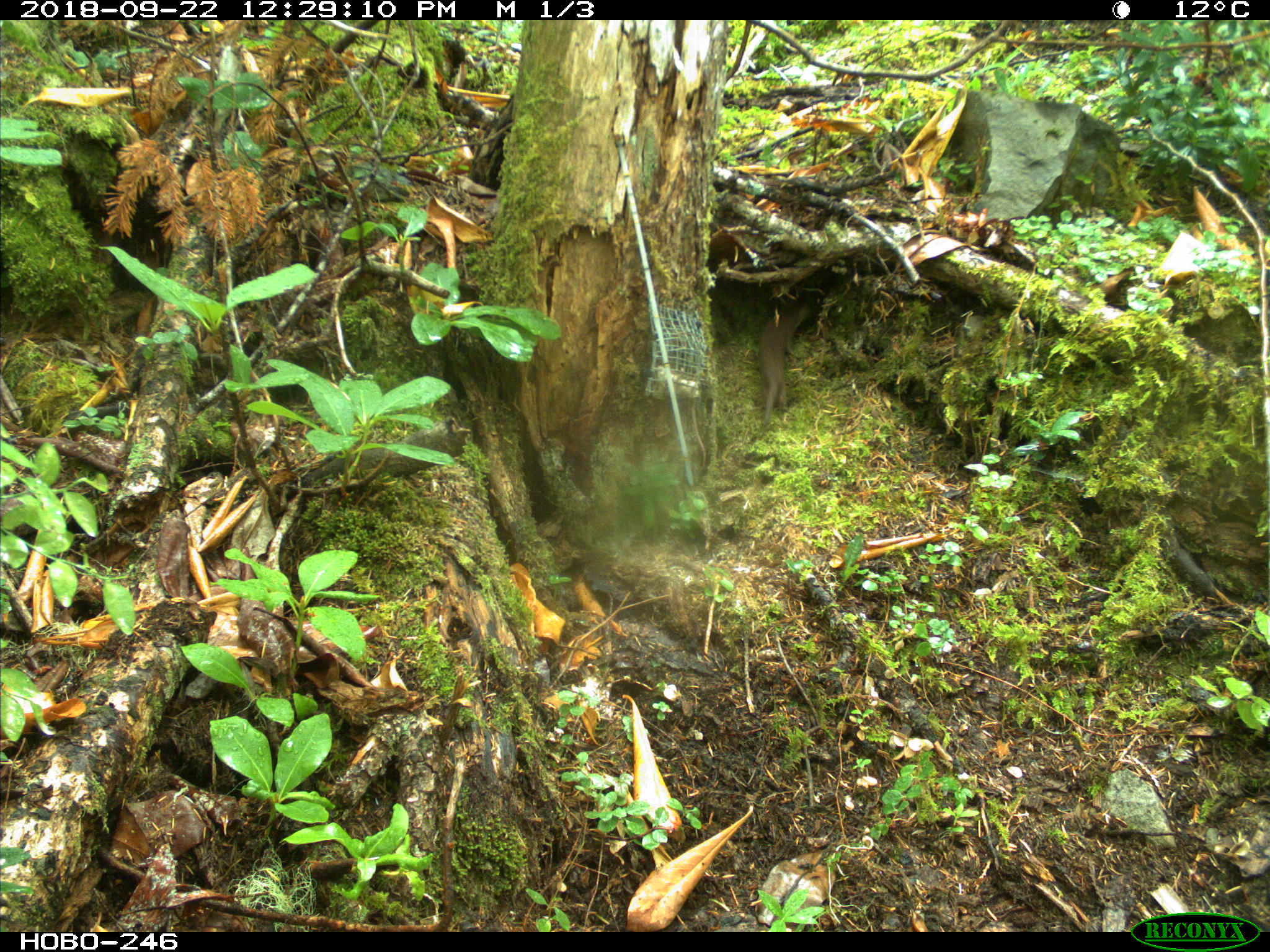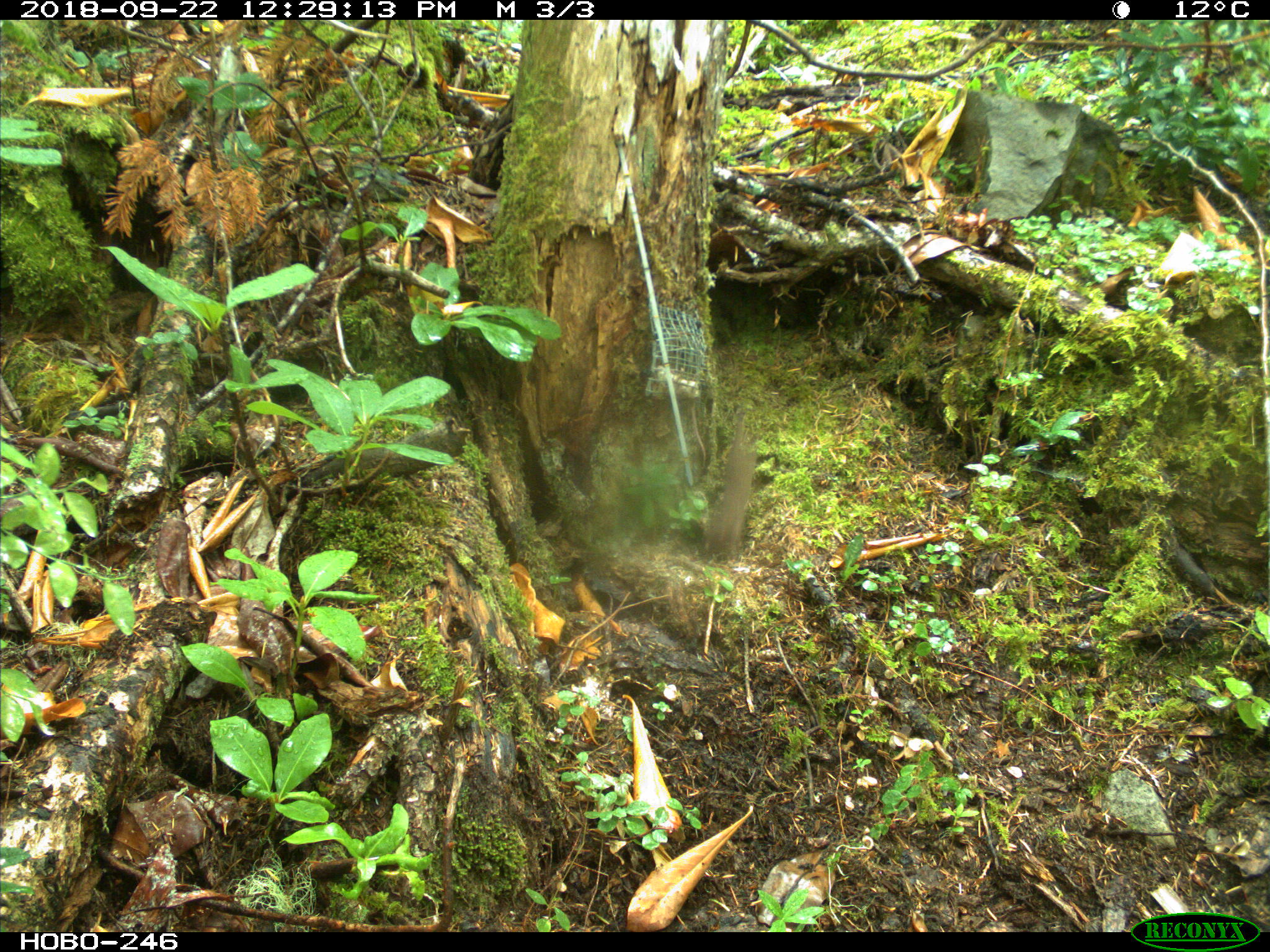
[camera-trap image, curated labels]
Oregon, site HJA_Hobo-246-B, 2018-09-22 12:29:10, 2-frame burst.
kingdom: Animalia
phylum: Chordata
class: Mammalia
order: Carnivora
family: Mustelidae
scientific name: Mustelidae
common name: weasel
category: weasel family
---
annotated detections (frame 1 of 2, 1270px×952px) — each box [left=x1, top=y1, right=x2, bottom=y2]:
weasel family: [left=731, top=281, right=839, bottom=440]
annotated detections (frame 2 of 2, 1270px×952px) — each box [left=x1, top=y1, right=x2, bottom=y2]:
weasel family: [left=663, top=405, right=809, bottom=601]